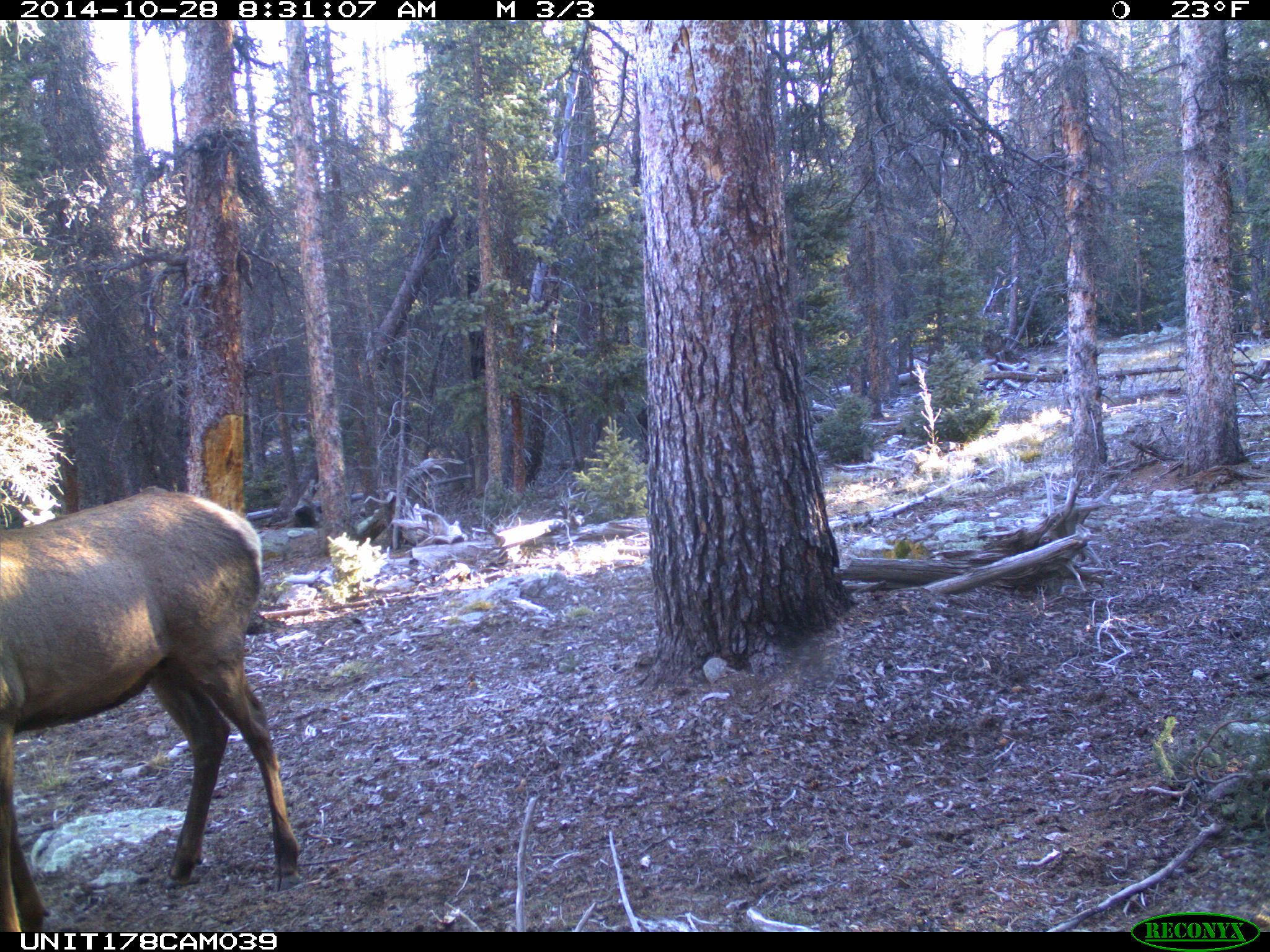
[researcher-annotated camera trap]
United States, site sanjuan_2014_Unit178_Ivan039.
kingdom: Animalia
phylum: Chordata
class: Mammalia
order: Artiodactyla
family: Cervidae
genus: Cervus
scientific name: Cervus elaphus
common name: red deer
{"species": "Cervus elaphus (red deer)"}